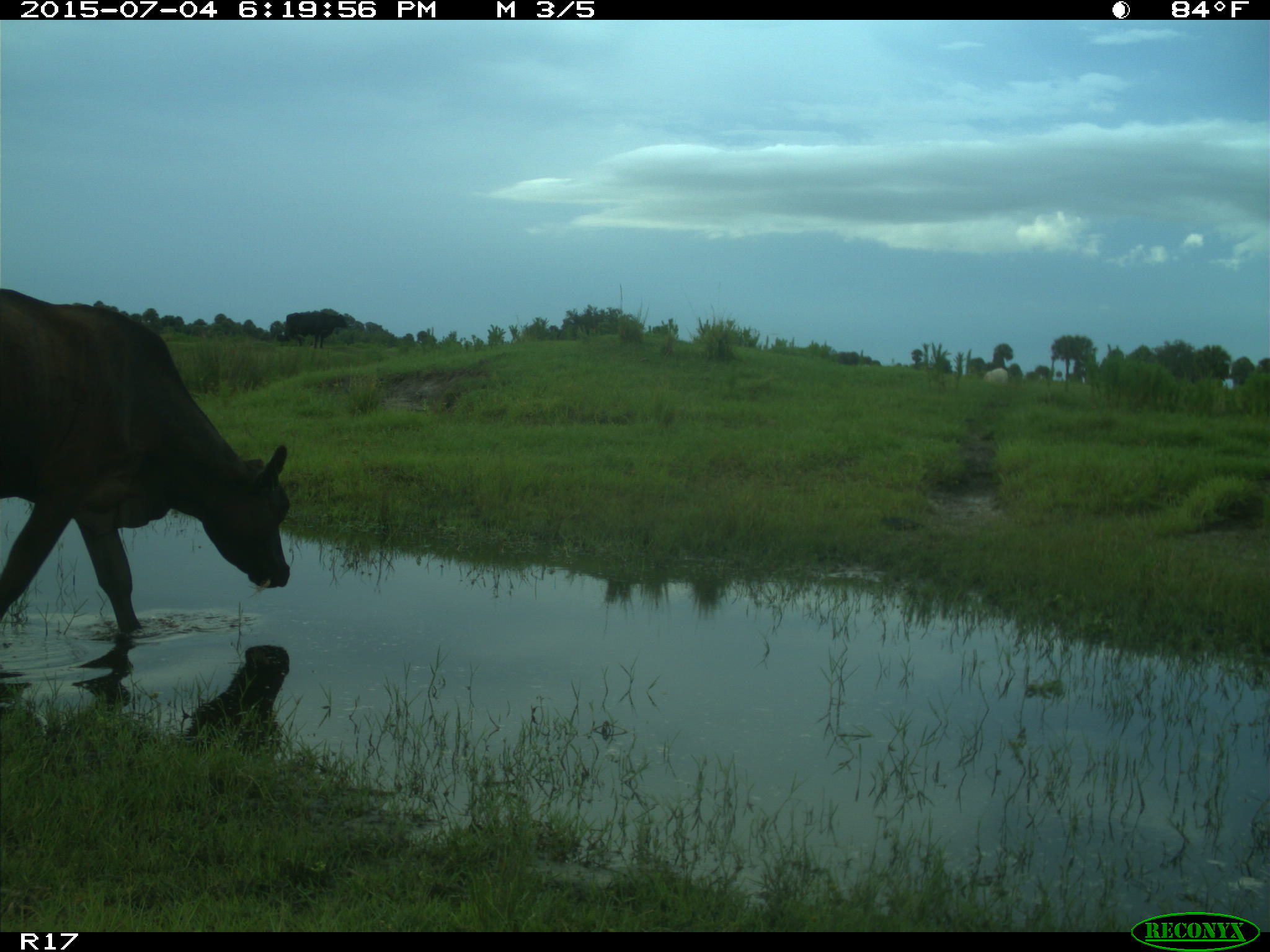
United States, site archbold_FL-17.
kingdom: Animalia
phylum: Chordata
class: Mammalia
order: Artiodactyla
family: Bovidae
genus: Bos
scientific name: Bos taurus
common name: domestic cow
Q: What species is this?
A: Bos taurus (domestic cow).